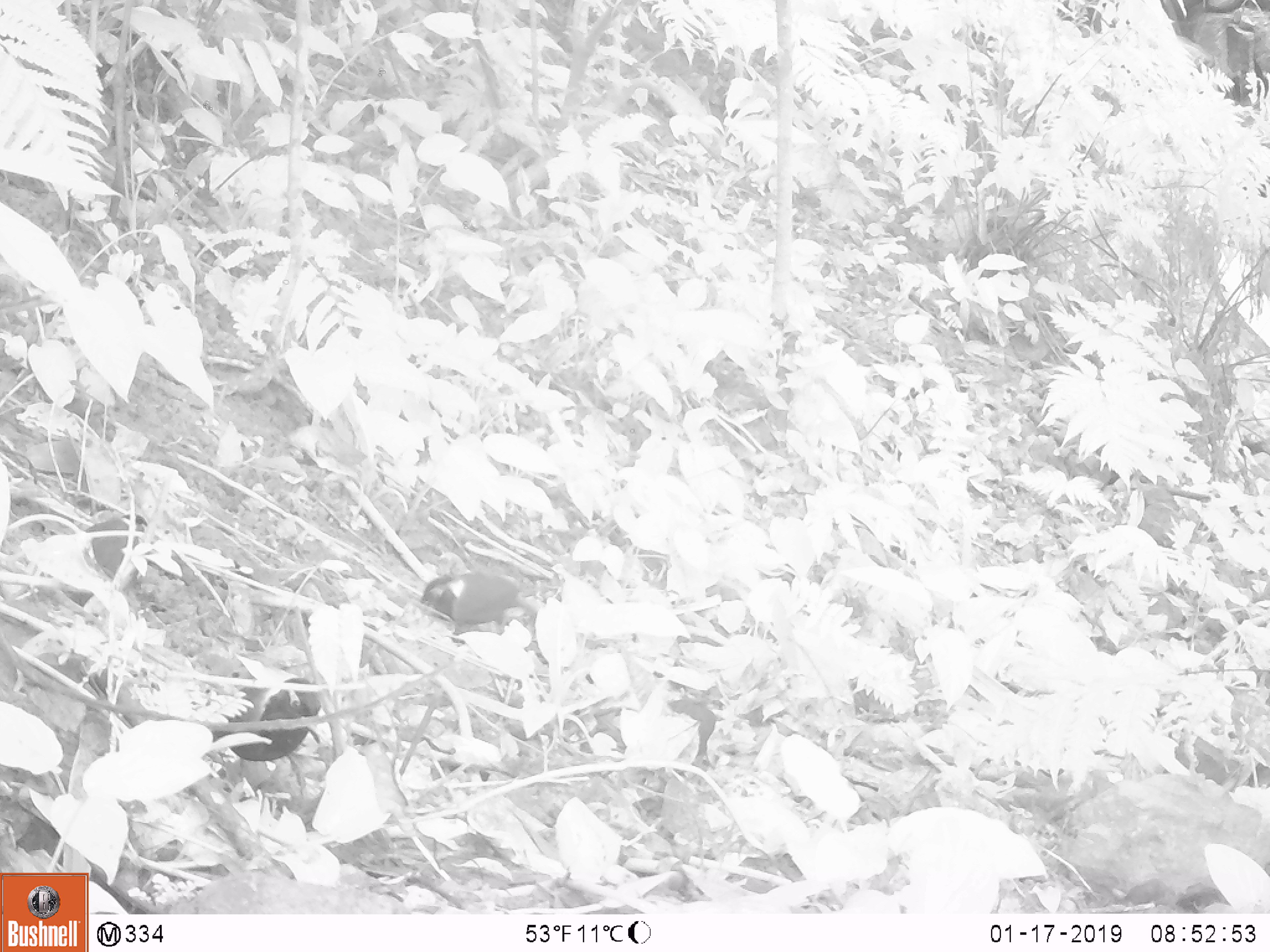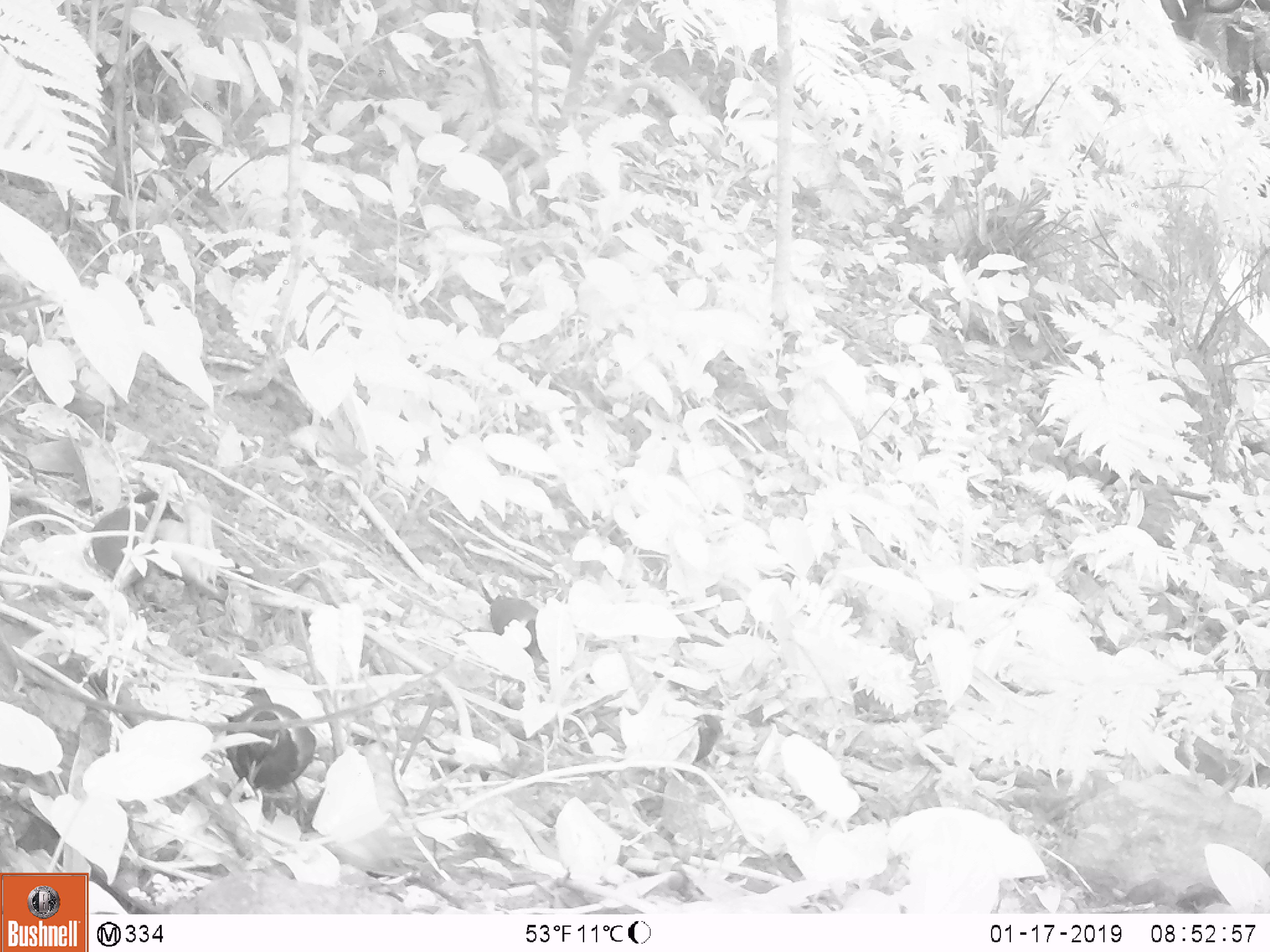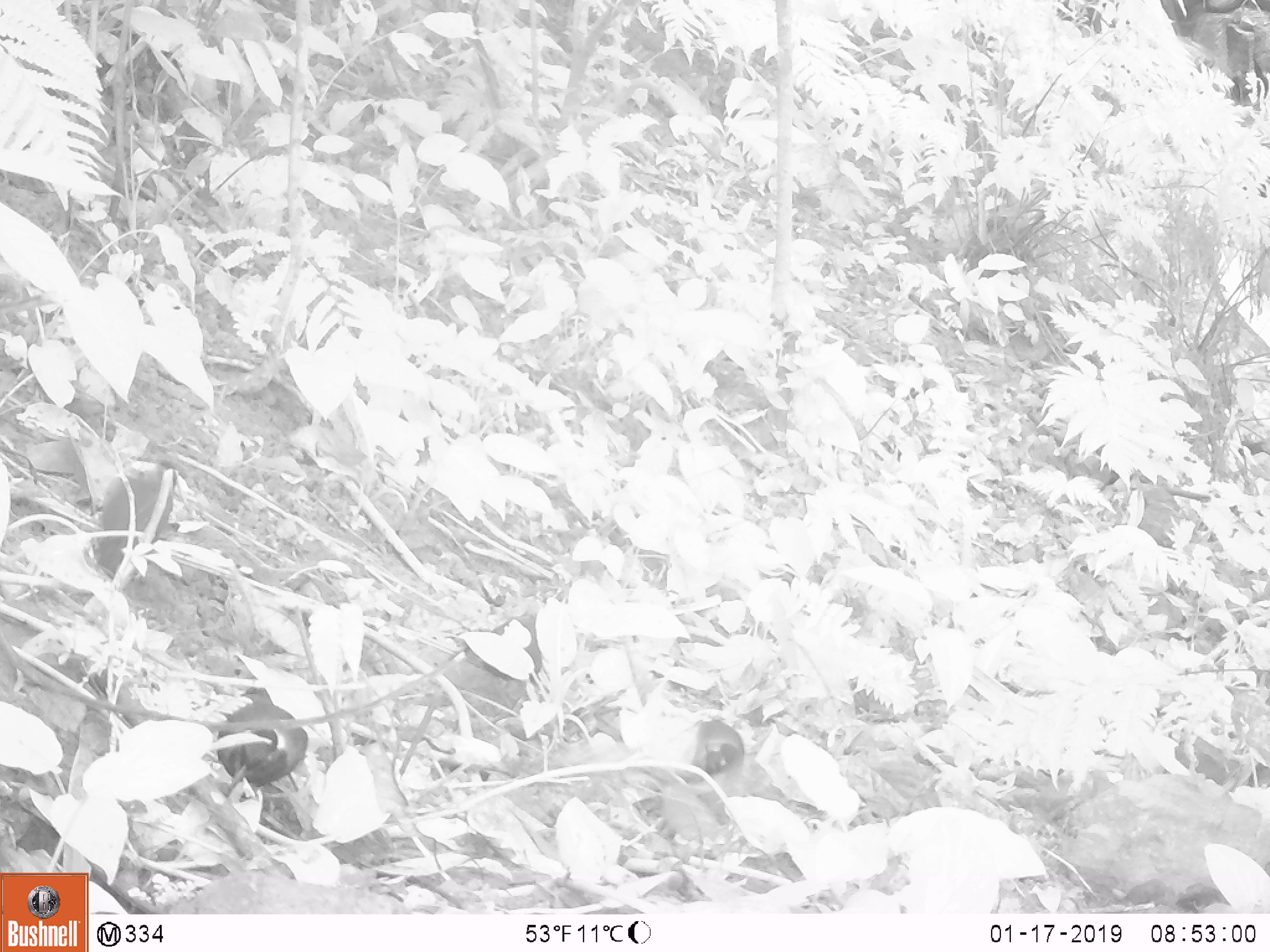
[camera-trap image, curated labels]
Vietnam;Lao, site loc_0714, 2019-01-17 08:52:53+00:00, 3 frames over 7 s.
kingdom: Animalia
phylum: Chordata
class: Aves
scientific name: Aves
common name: bird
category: unidentified bird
Unidentified bird (bird) (Aves). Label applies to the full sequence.